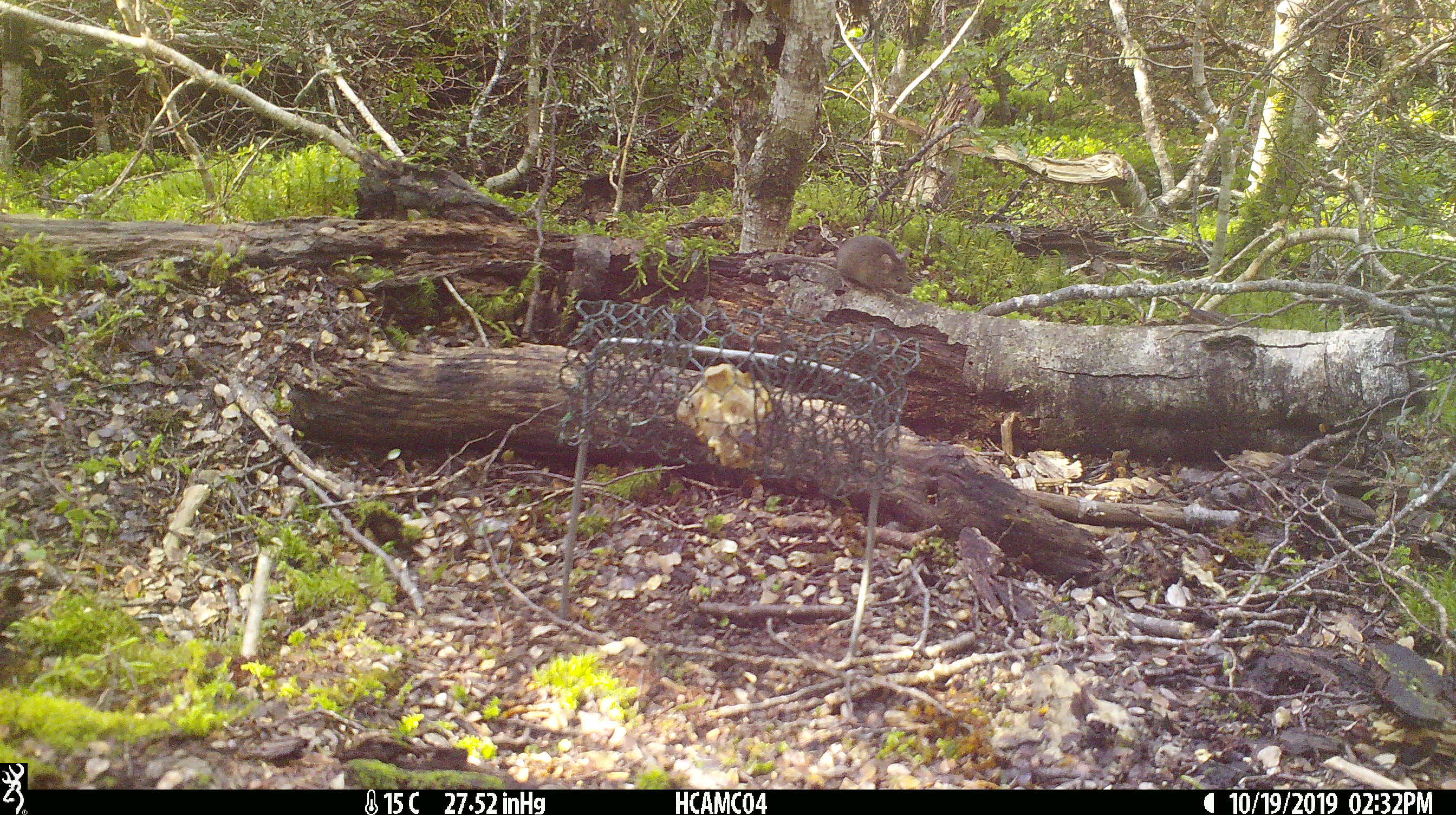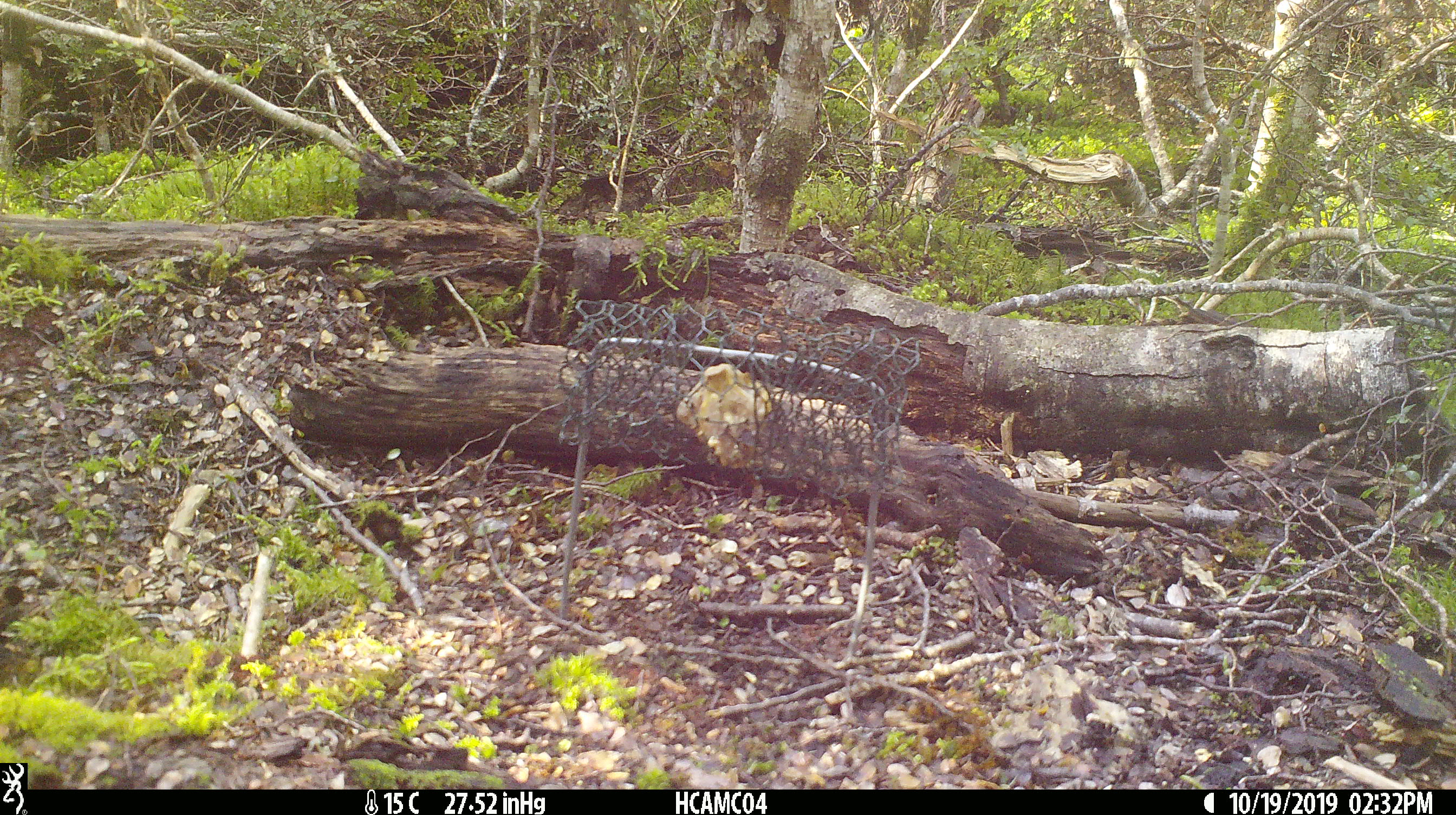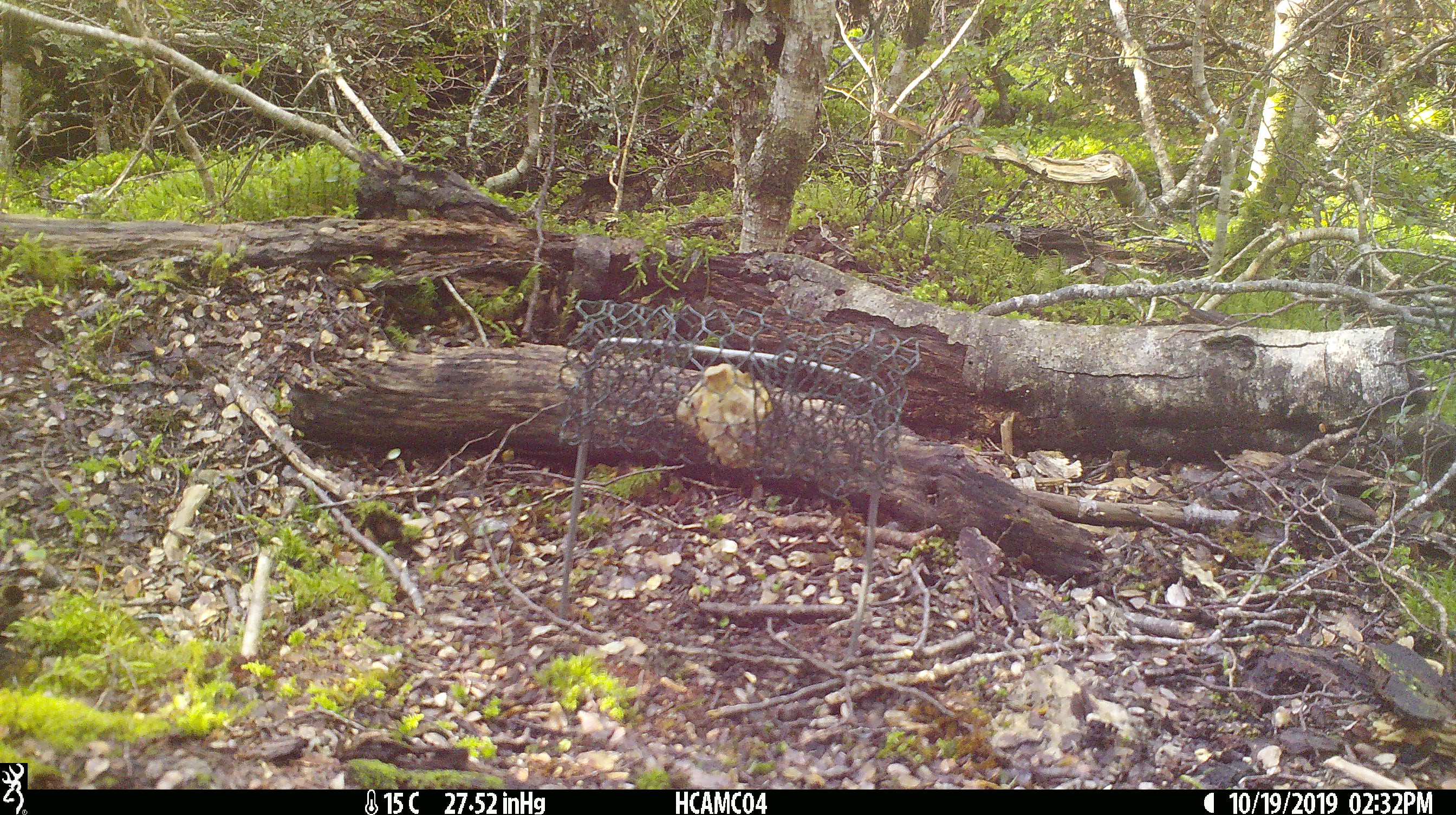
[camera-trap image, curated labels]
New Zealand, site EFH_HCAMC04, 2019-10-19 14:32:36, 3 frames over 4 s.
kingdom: Animalia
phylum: Chordata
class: Mammalia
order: Rodentia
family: Muridae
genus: Mus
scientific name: Mus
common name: mouse